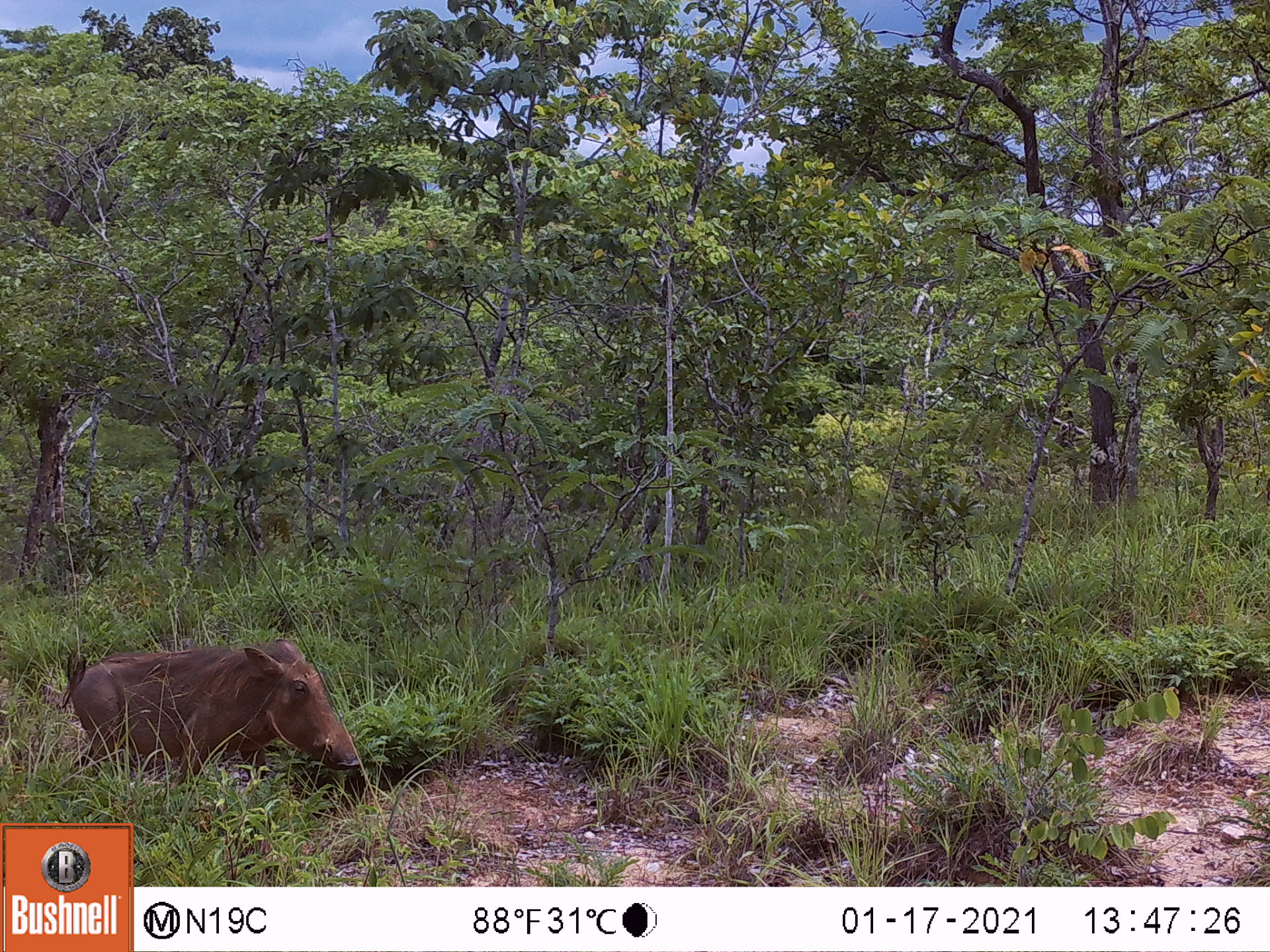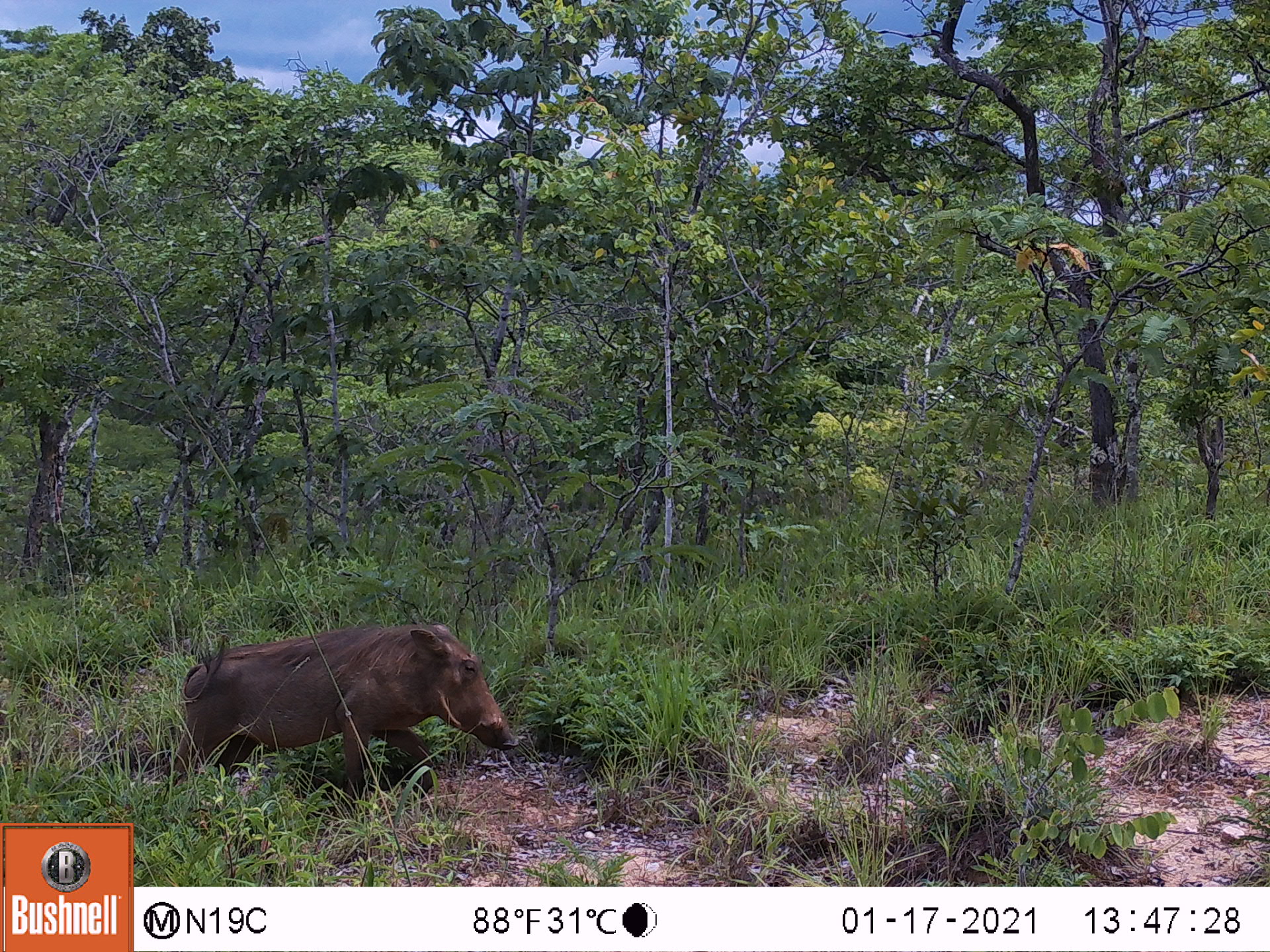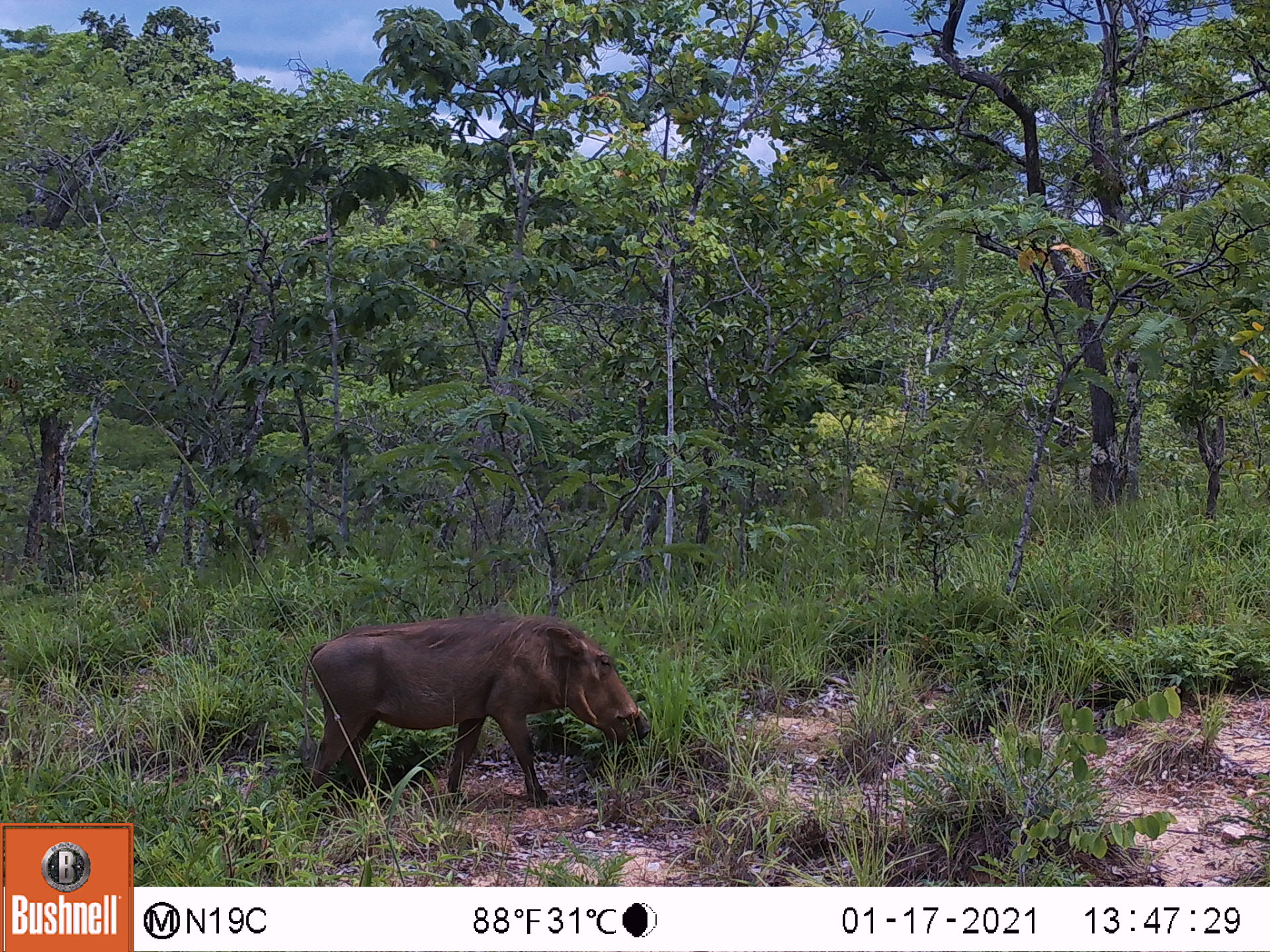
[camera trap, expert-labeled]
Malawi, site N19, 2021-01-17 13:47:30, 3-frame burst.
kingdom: Animalia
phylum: Chordata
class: Mammalia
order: Artiodactyla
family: Suidae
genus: Phacochoerus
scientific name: Phacochoerus africanus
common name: common warthog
Common warthog (Phacochoerus africanus), count 1.